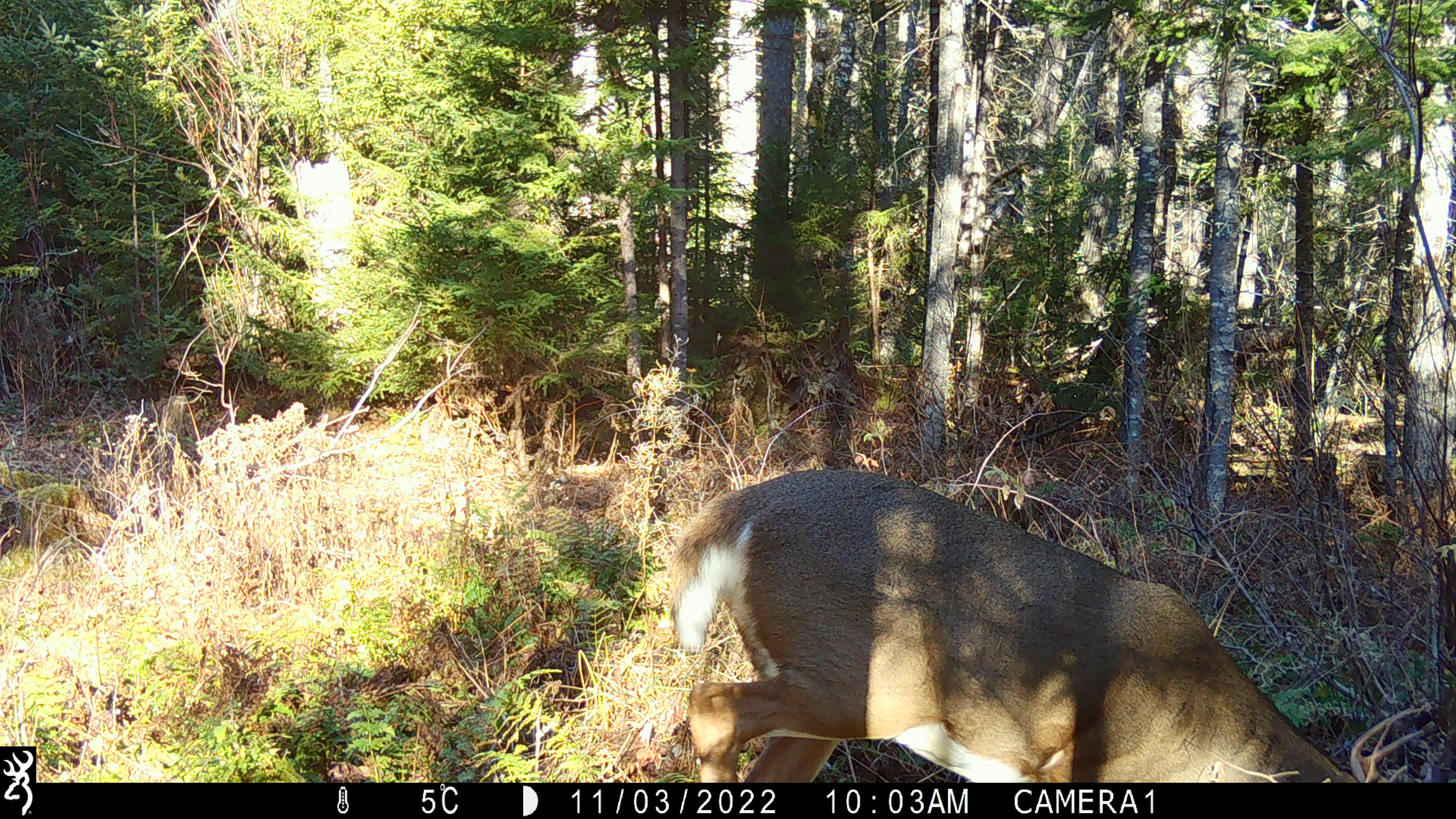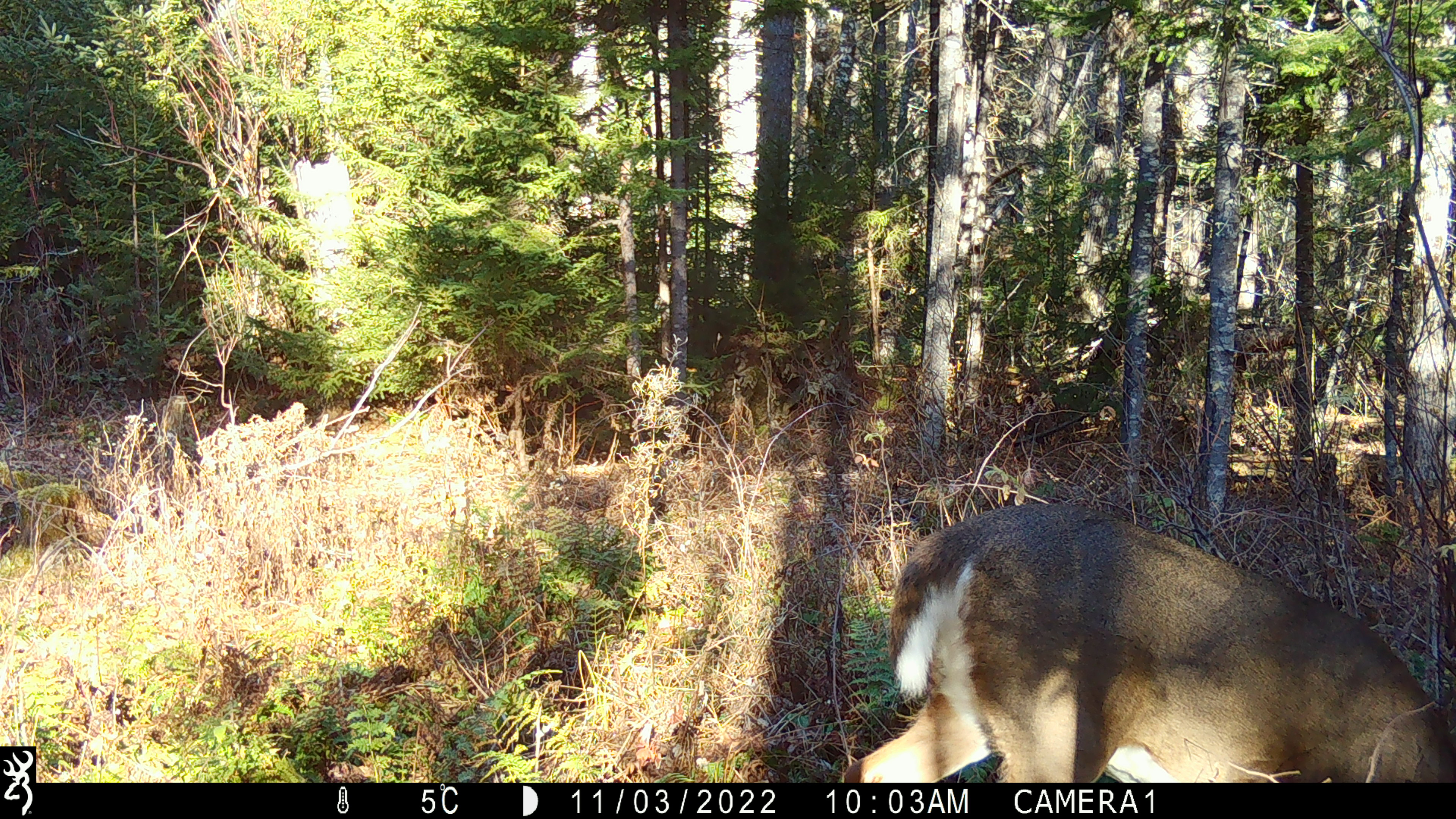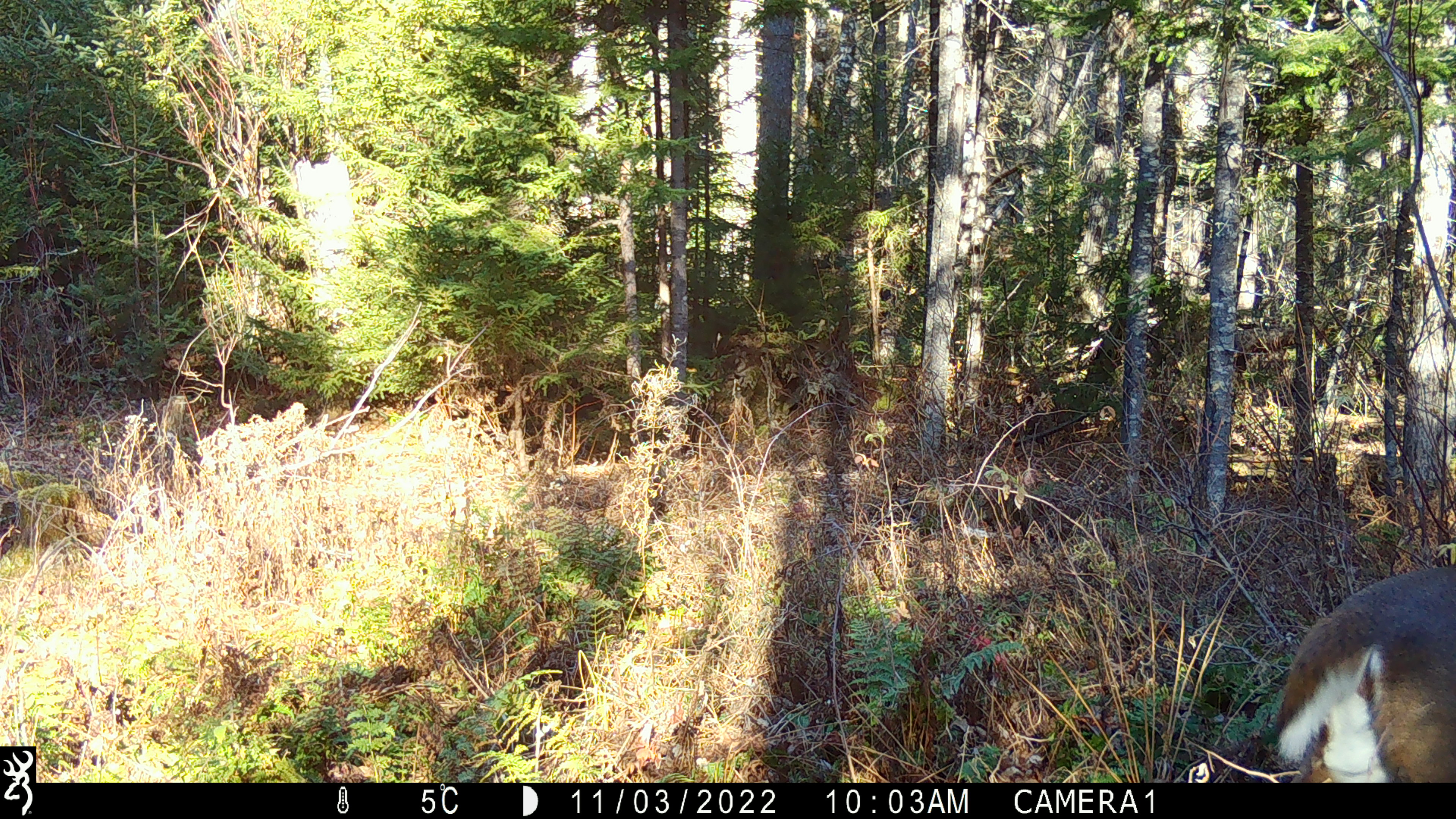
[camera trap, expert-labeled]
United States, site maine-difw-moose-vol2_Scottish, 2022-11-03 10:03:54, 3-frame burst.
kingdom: Animalia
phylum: Chordata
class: Mammalia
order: Artiodactyla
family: Cervidae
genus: Odocoileus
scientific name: Odocoileus virginianus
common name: white-tailed deer